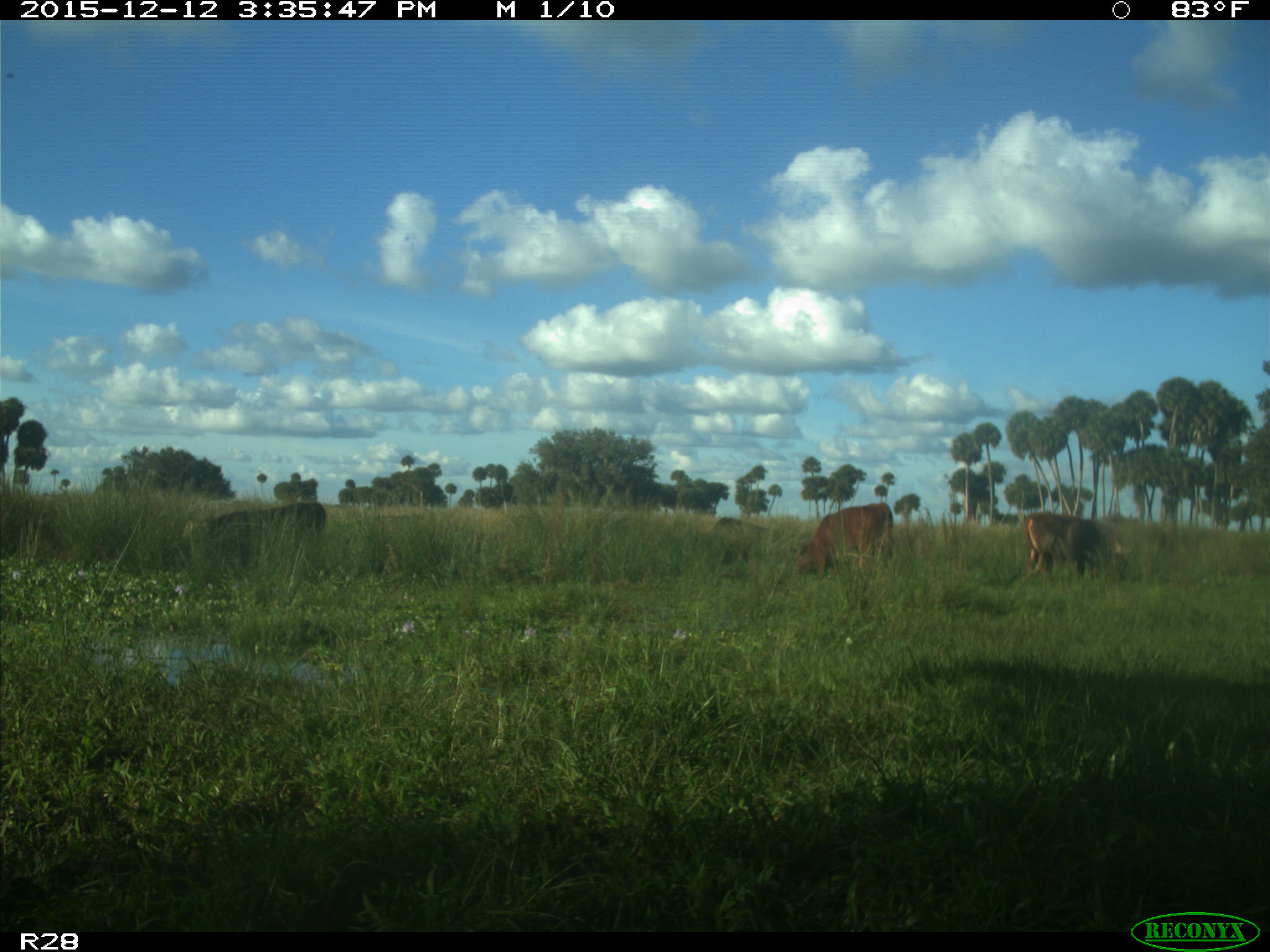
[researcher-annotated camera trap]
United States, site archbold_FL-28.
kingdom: Animalia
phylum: Chordata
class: Mammalia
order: Artiodactyla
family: Bovidae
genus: Bos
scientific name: Bos taurus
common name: domestic cow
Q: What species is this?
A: Bos taurus (domestic cow).